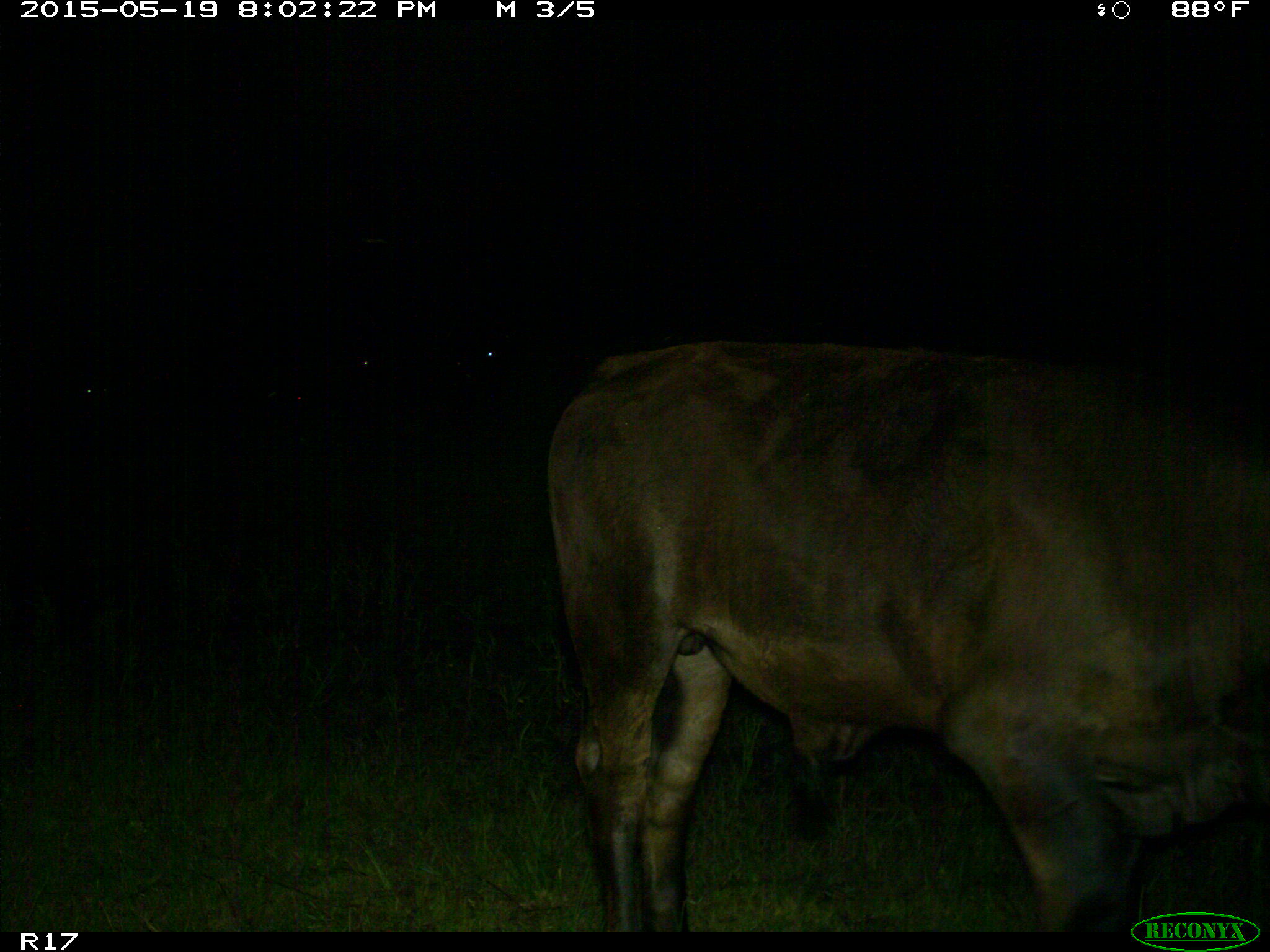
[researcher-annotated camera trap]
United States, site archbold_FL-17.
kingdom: Animalia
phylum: Chordata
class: Mammalia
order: Artiodactyla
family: Bovidae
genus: Bos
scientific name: Bos taurus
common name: domestic cow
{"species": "Bos taurus (domestic cow)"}